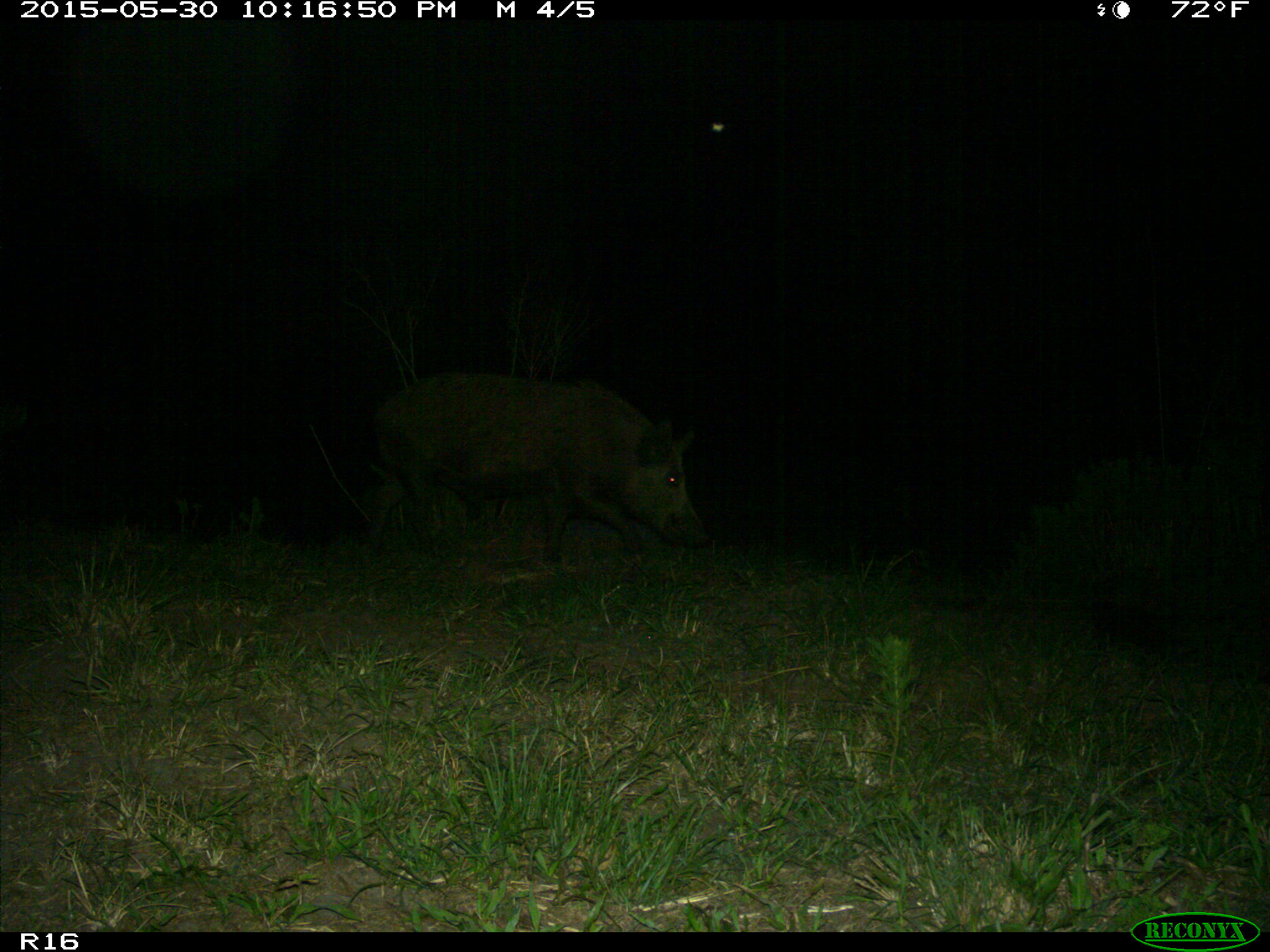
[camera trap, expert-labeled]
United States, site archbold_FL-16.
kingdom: Animalia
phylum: Chordata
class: Mammalia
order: Artiodactyla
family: Suidae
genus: Sus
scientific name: Sus scrofa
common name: wild boar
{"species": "Sus scrofa (wild boar)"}